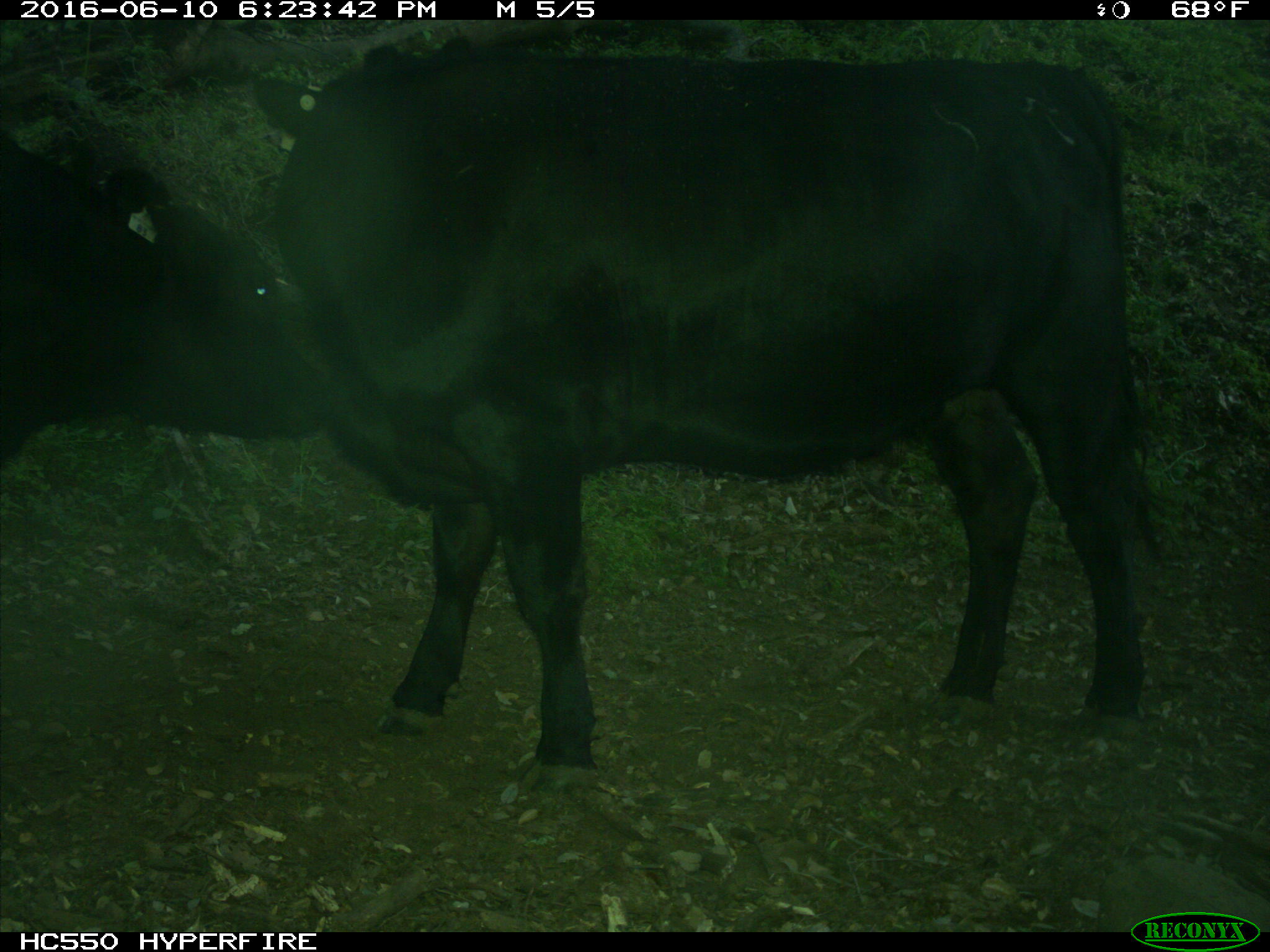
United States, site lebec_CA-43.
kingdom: Animalia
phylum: Chordata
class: Mammalia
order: Artiodactyla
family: Bovidae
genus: Bos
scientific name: Bos taurus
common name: domestic cow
Bos taurus (domestic cow).